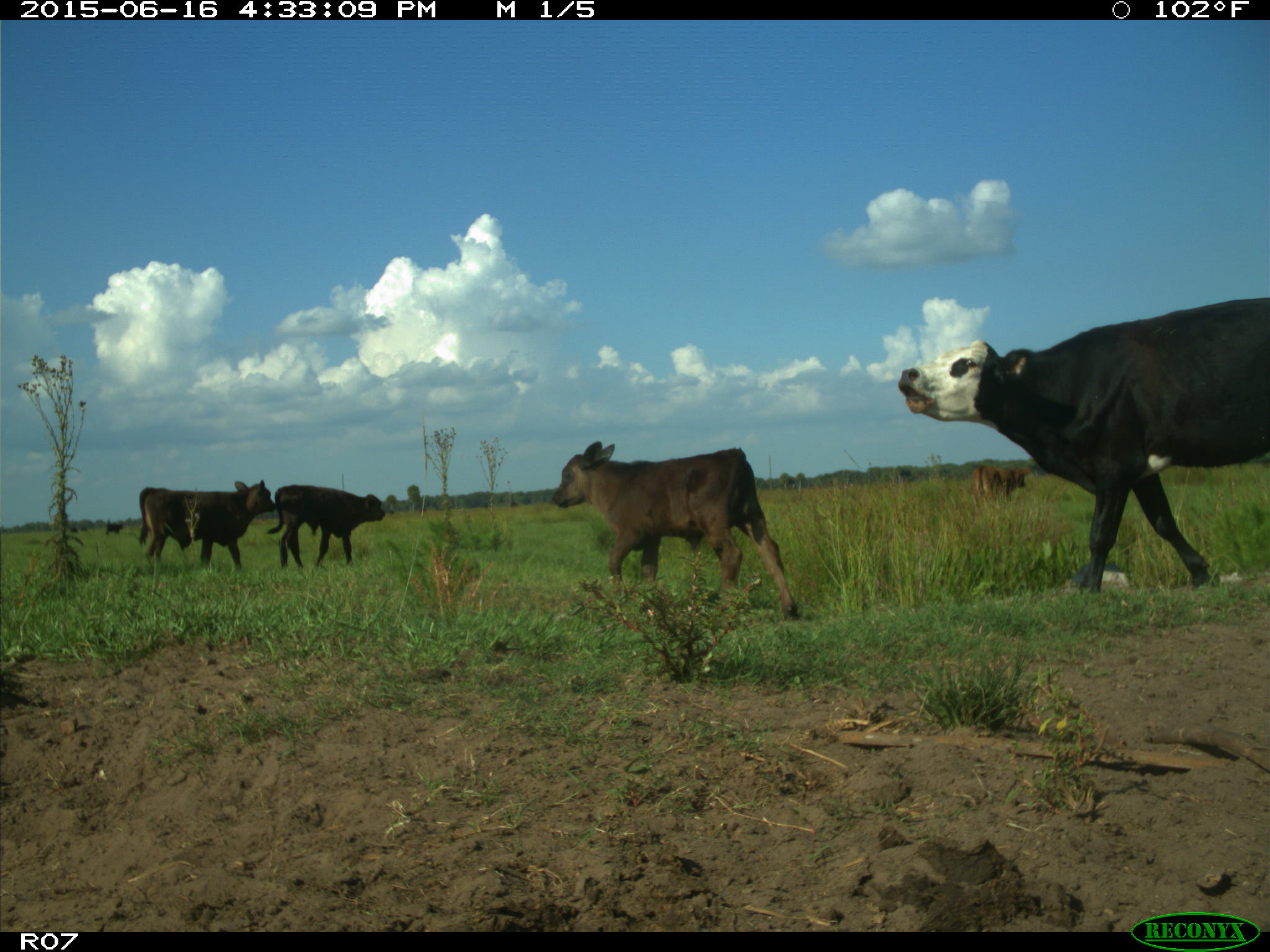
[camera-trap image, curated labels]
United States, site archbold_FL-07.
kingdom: Animalia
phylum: Chordata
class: Mammalia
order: Artiodactyla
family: Bovidae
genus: Bos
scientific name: Bos taurus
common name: domestic cow